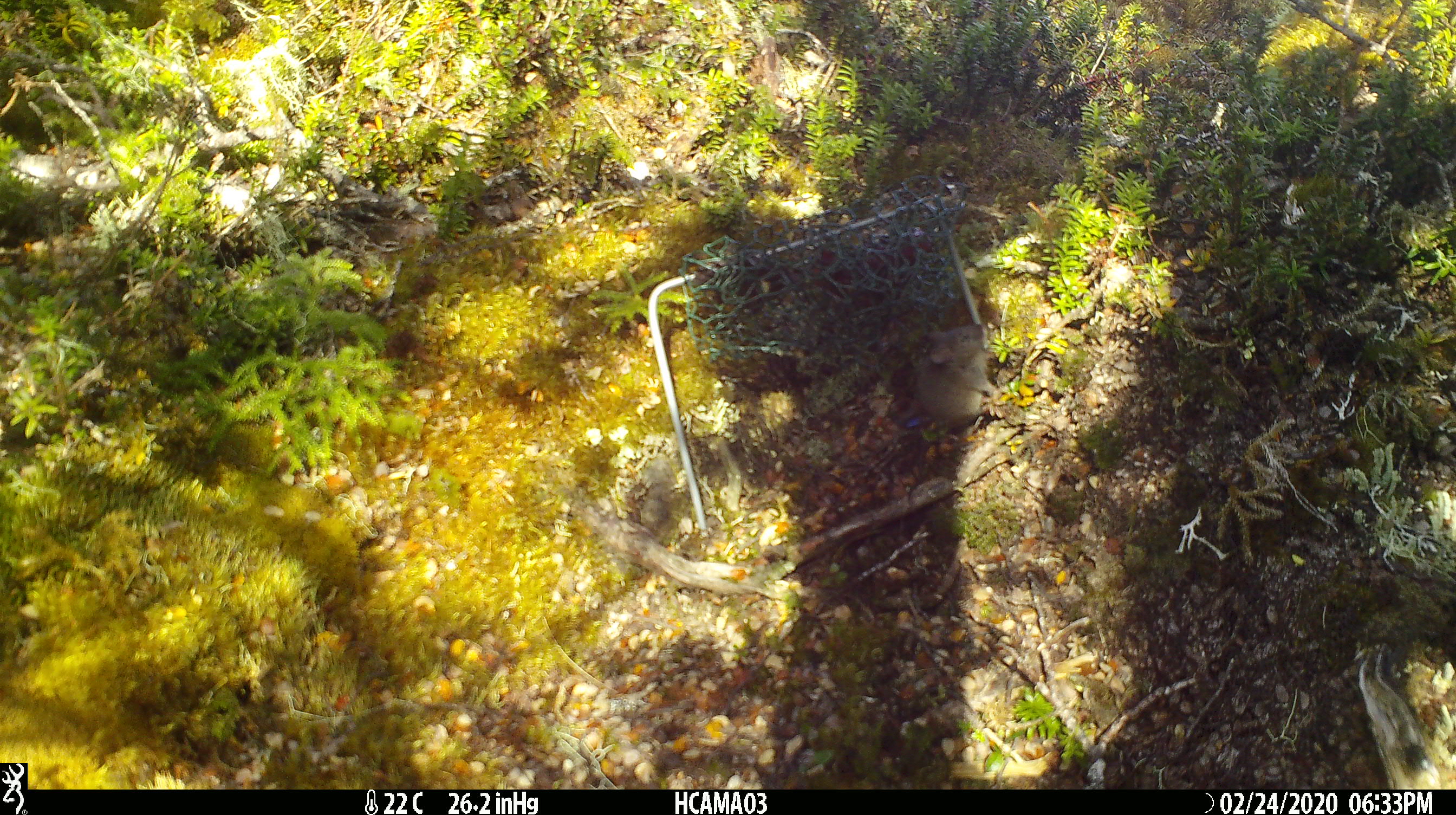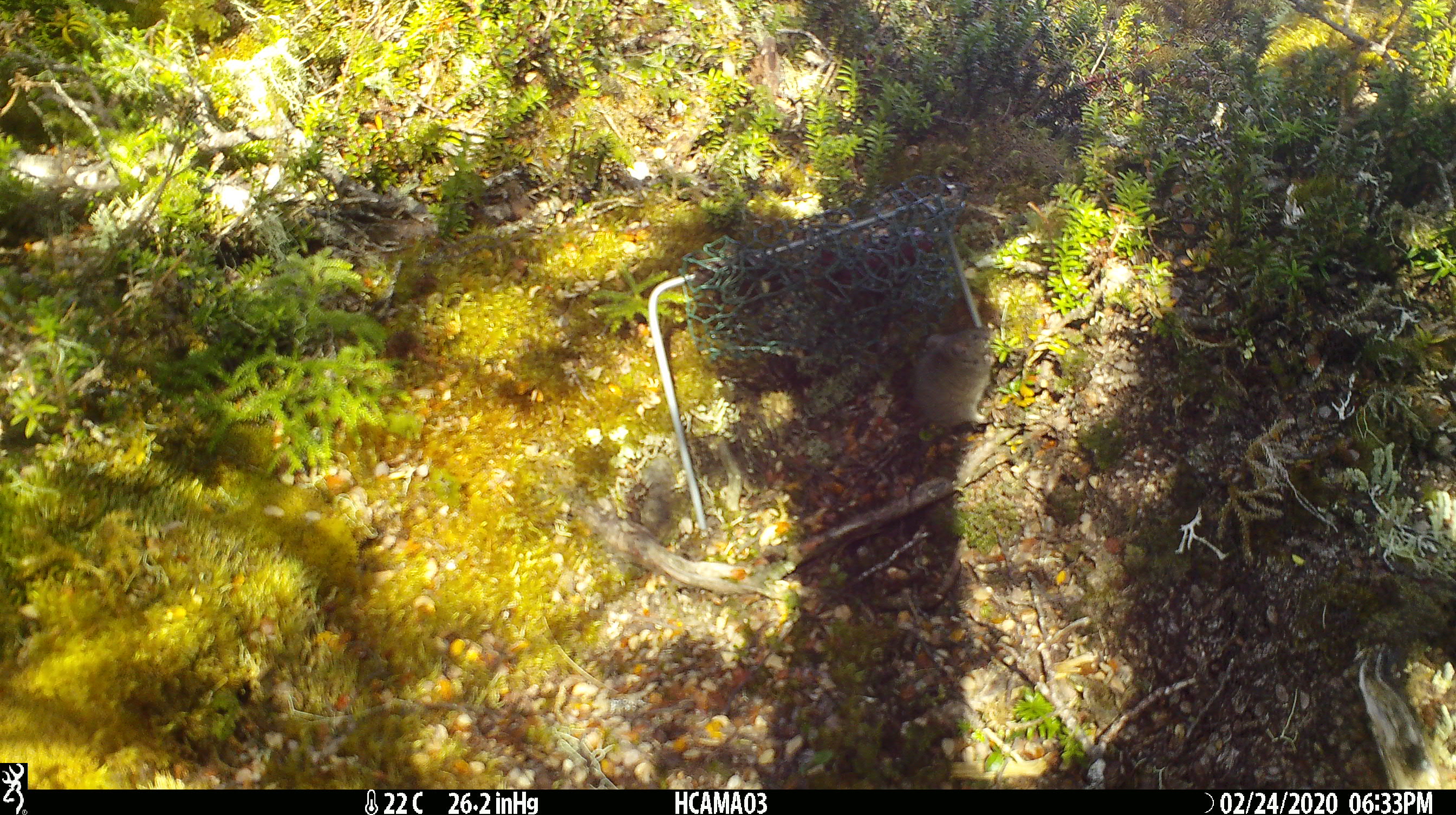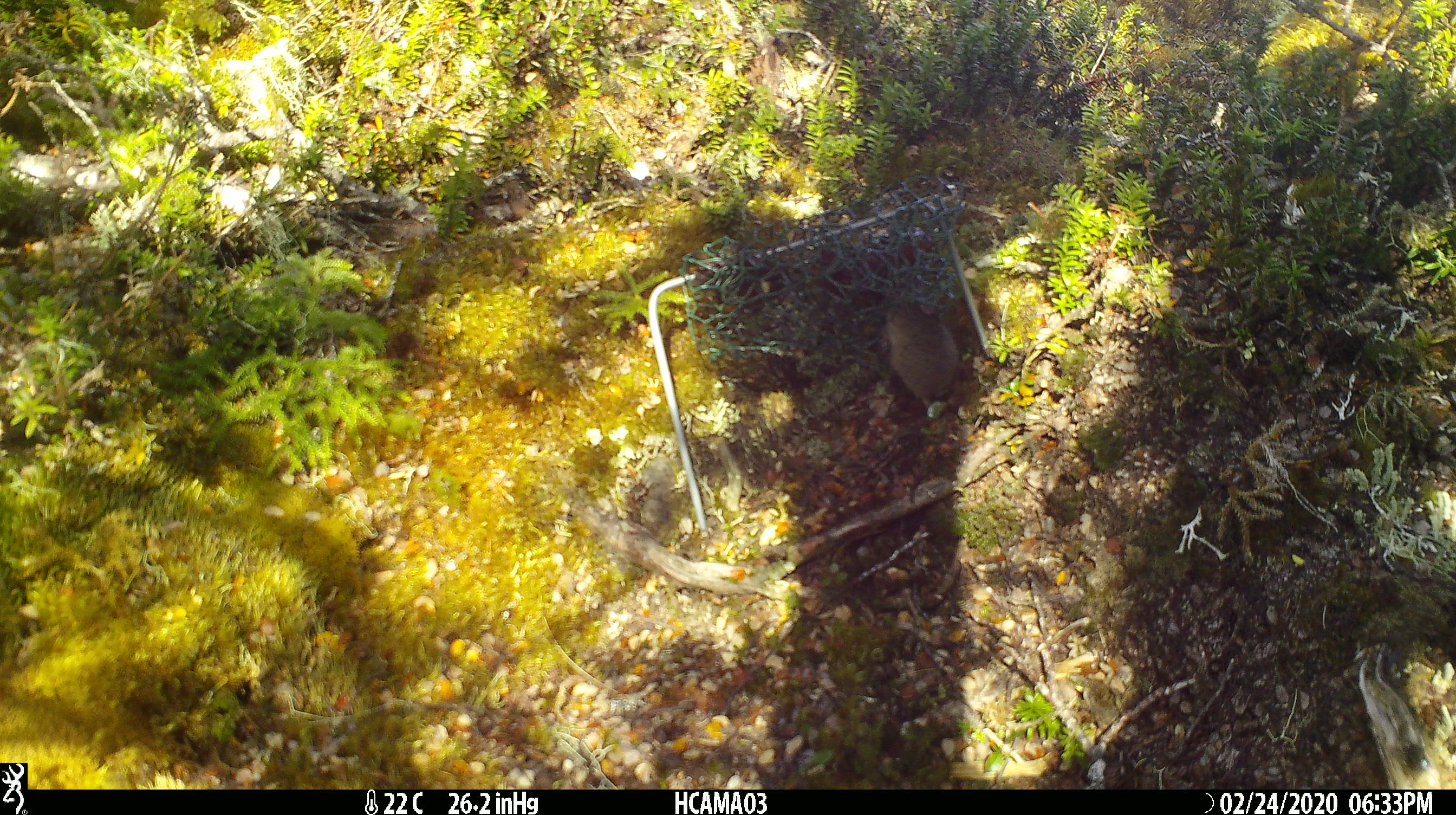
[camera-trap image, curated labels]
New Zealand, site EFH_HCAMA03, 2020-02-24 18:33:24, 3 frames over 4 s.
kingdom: Animalia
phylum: Chordata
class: Mammalia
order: Rodentia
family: Muridae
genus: Mus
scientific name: Mus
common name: mouse